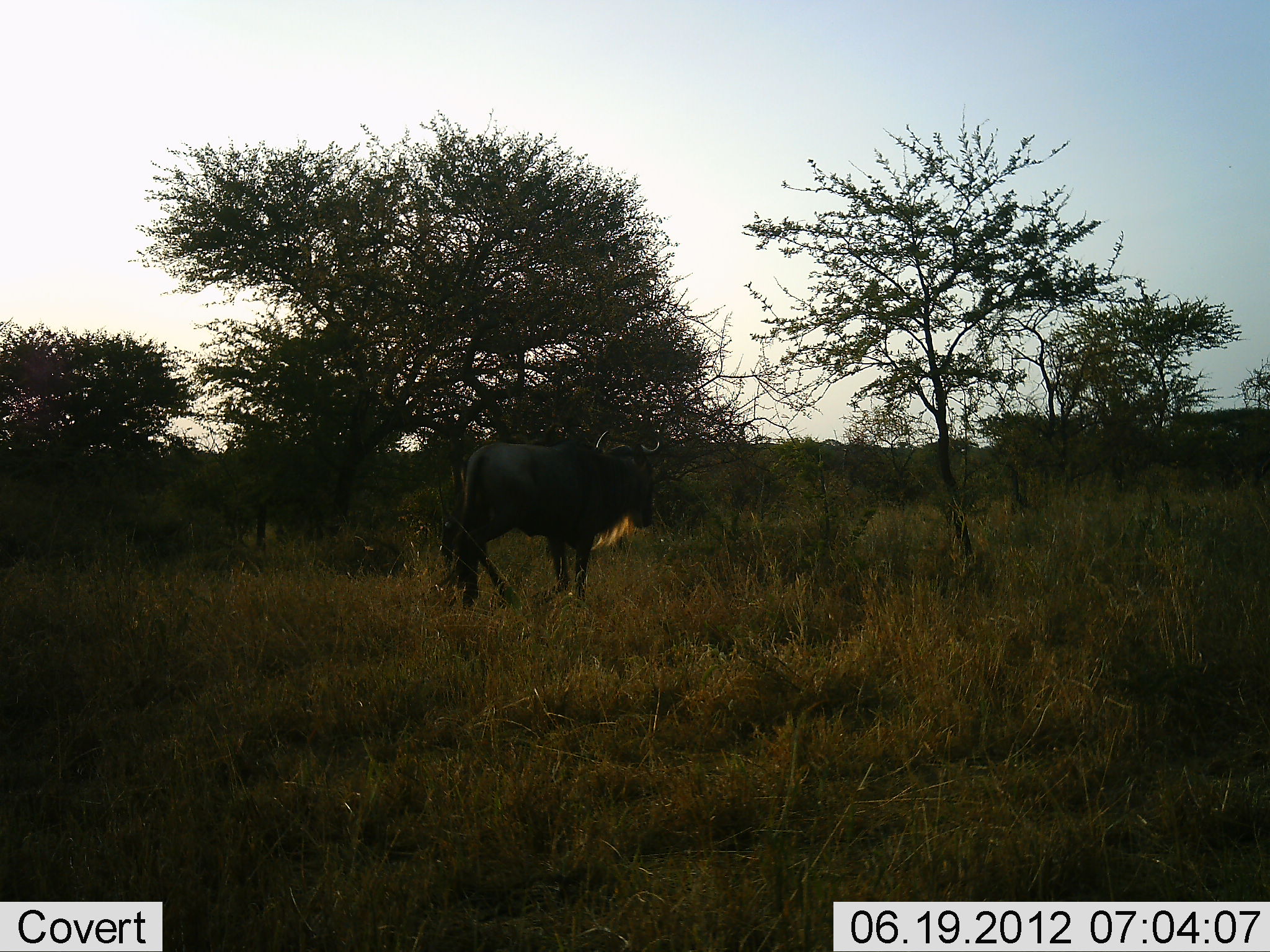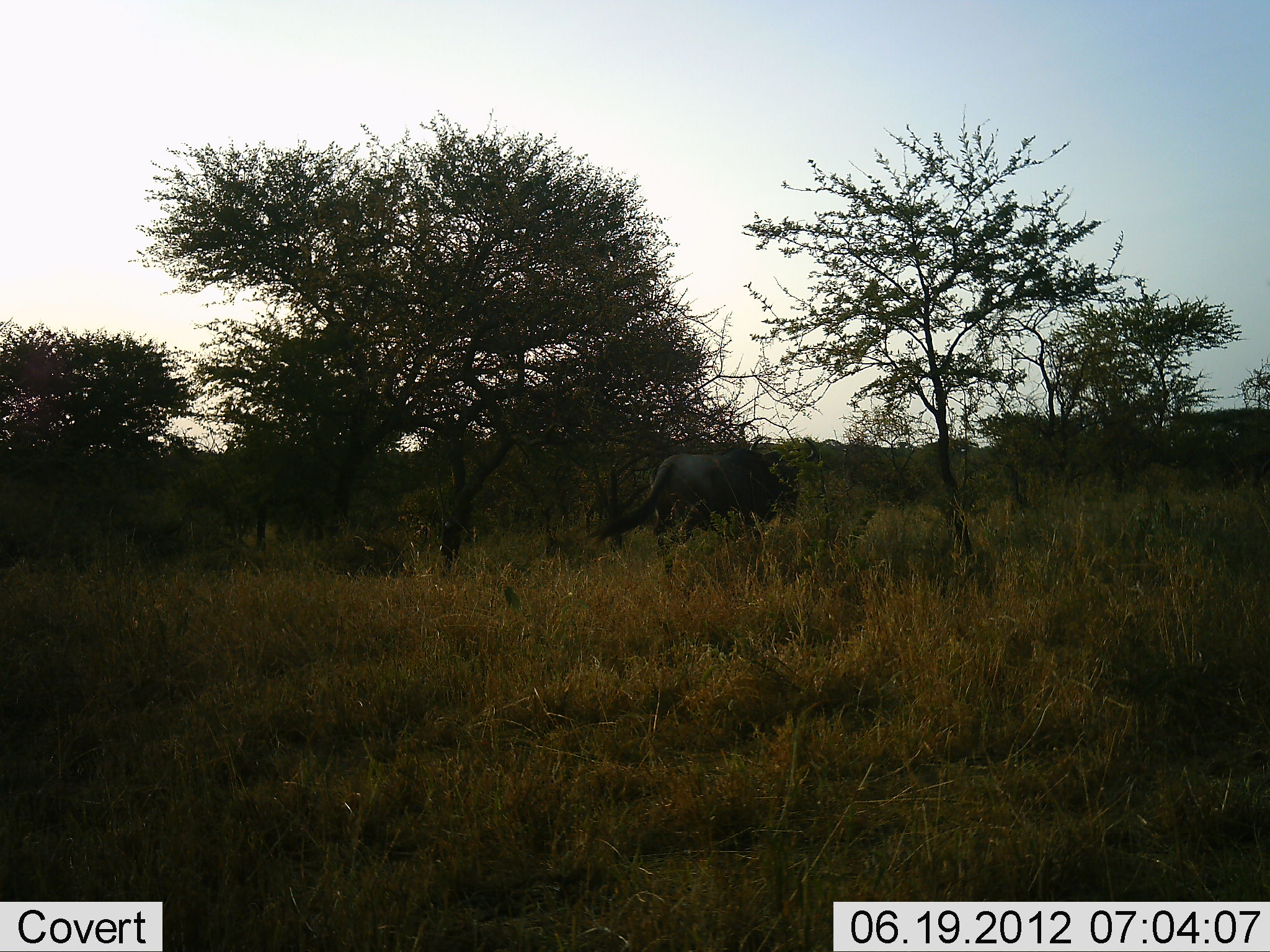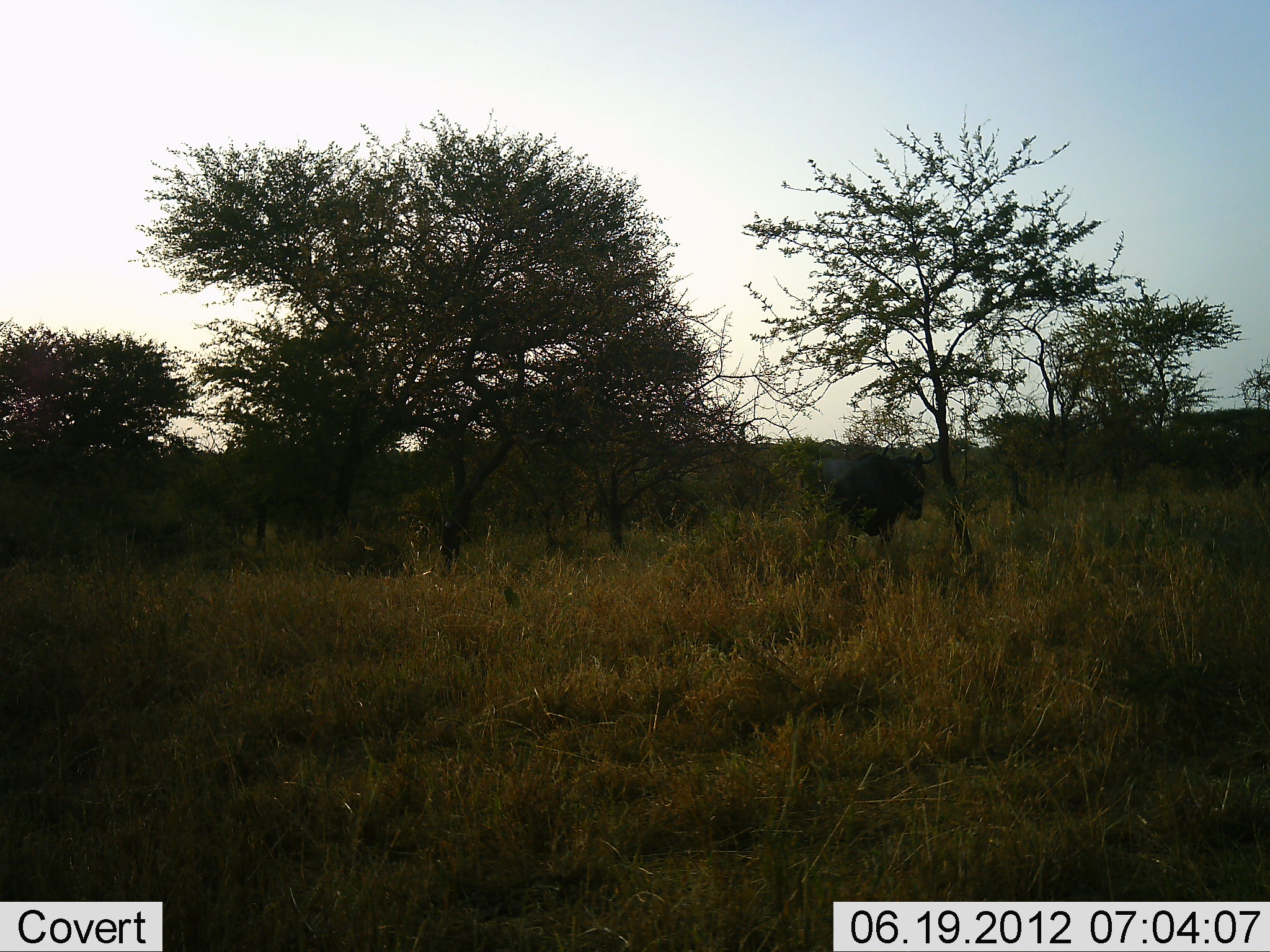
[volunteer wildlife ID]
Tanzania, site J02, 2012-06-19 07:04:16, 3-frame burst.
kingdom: Animalia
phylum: Chordata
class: Mammalia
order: Artiodactyla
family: Bovidae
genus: Connochaetes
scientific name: Connochaetes taurinus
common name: blue wildebeest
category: wildebeest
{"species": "wildebeest (blue wildebeest) (Connochaetes taurinus)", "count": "1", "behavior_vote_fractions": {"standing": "0%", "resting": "0%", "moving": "100%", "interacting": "0%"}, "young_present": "0%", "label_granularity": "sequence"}